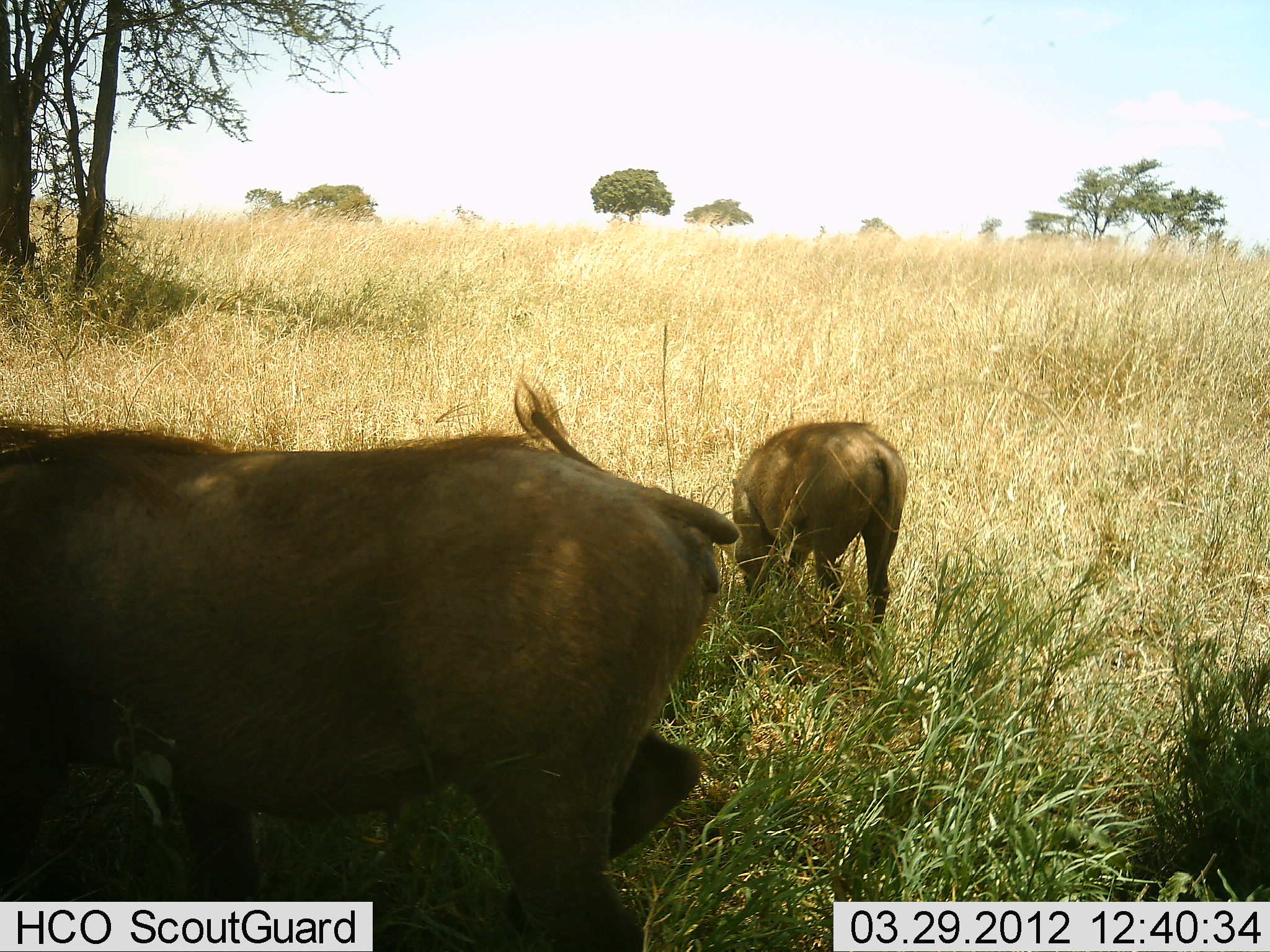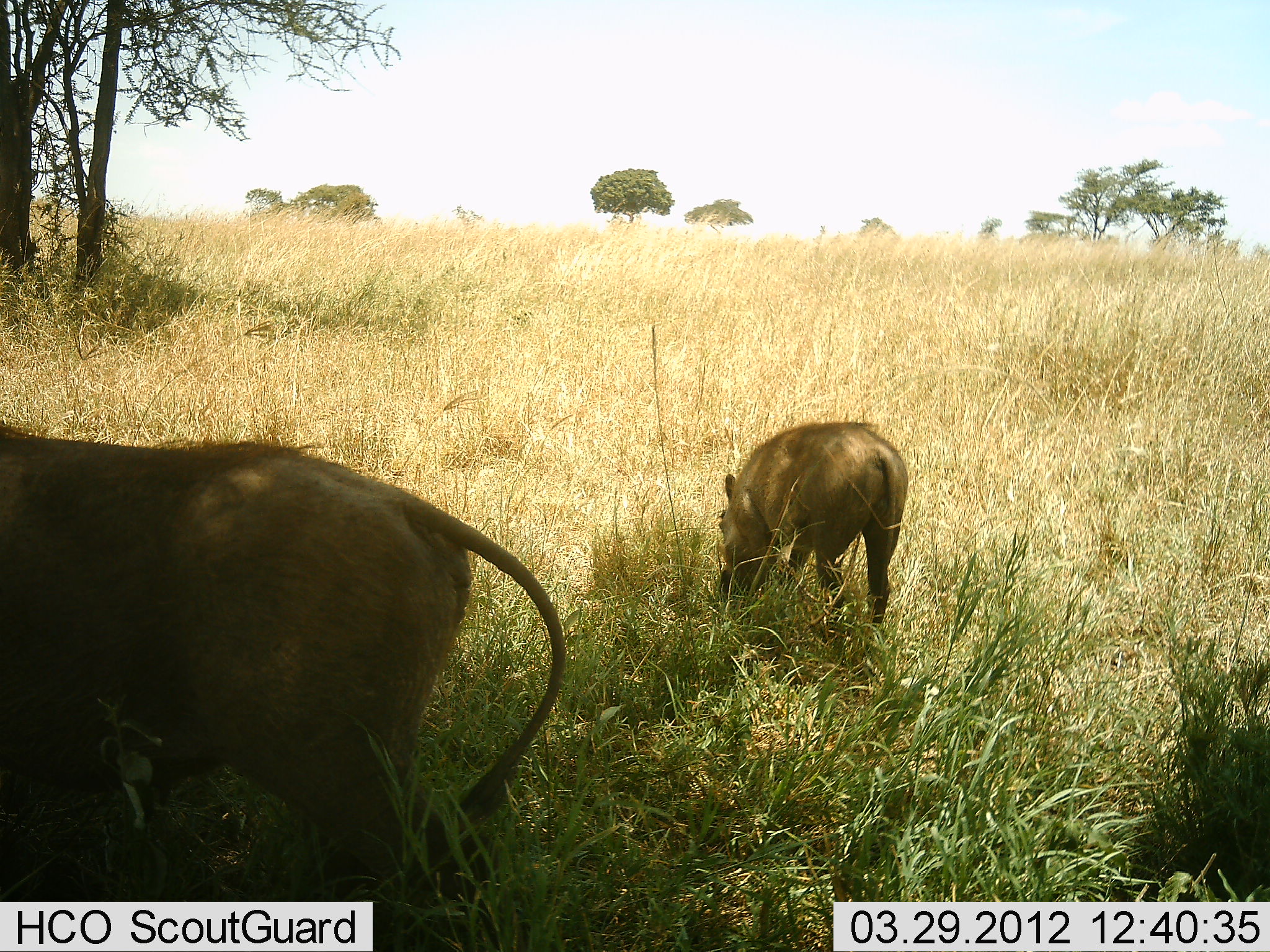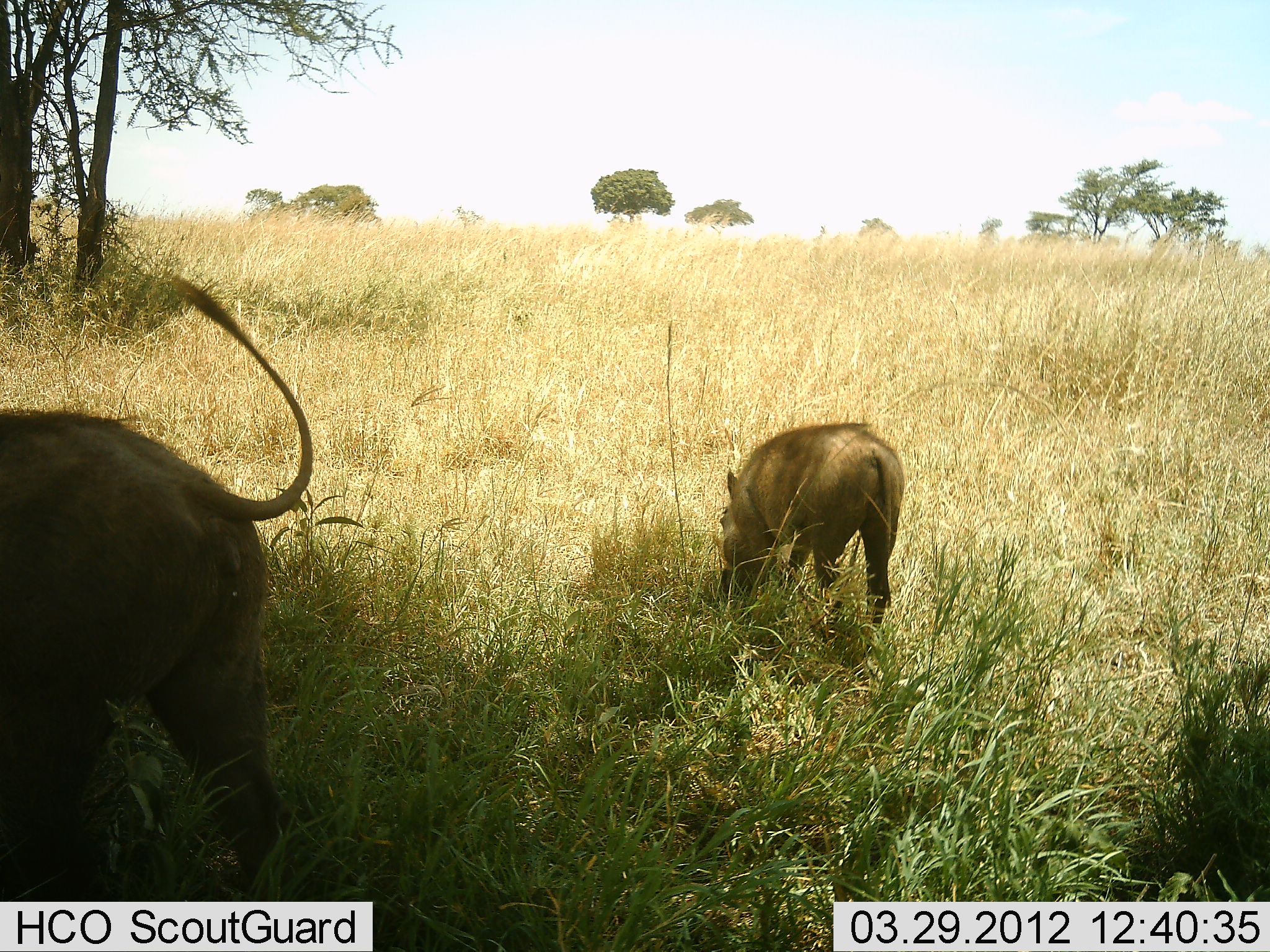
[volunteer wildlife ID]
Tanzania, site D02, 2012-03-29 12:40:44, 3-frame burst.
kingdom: Animalia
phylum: Chordata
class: Mammalia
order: Artiodactyla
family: Suidae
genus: Phacochoerus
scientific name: Phacochoerus africanus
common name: warthog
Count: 2.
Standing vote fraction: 24%.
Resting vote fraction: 0%.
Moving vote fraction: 41%.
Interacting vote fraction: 0%.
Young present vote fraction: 6%.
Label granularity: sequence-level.